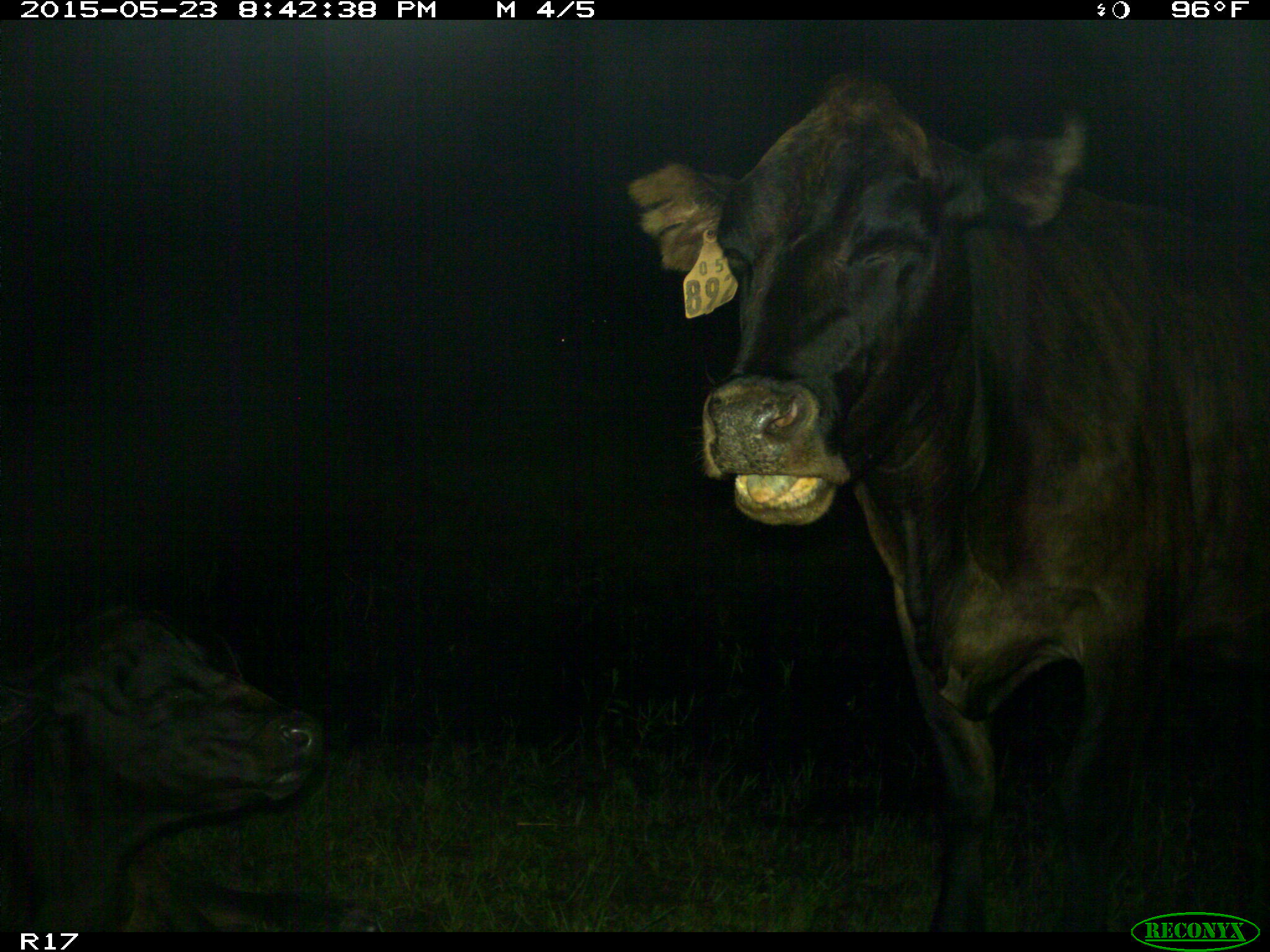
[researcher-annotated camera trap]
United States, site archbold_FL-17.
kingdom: Animalia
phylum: Chordata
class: Mammalia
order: Artiodactyla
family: Bovidae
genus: Bos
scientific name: Bos taurus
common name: domestic cow